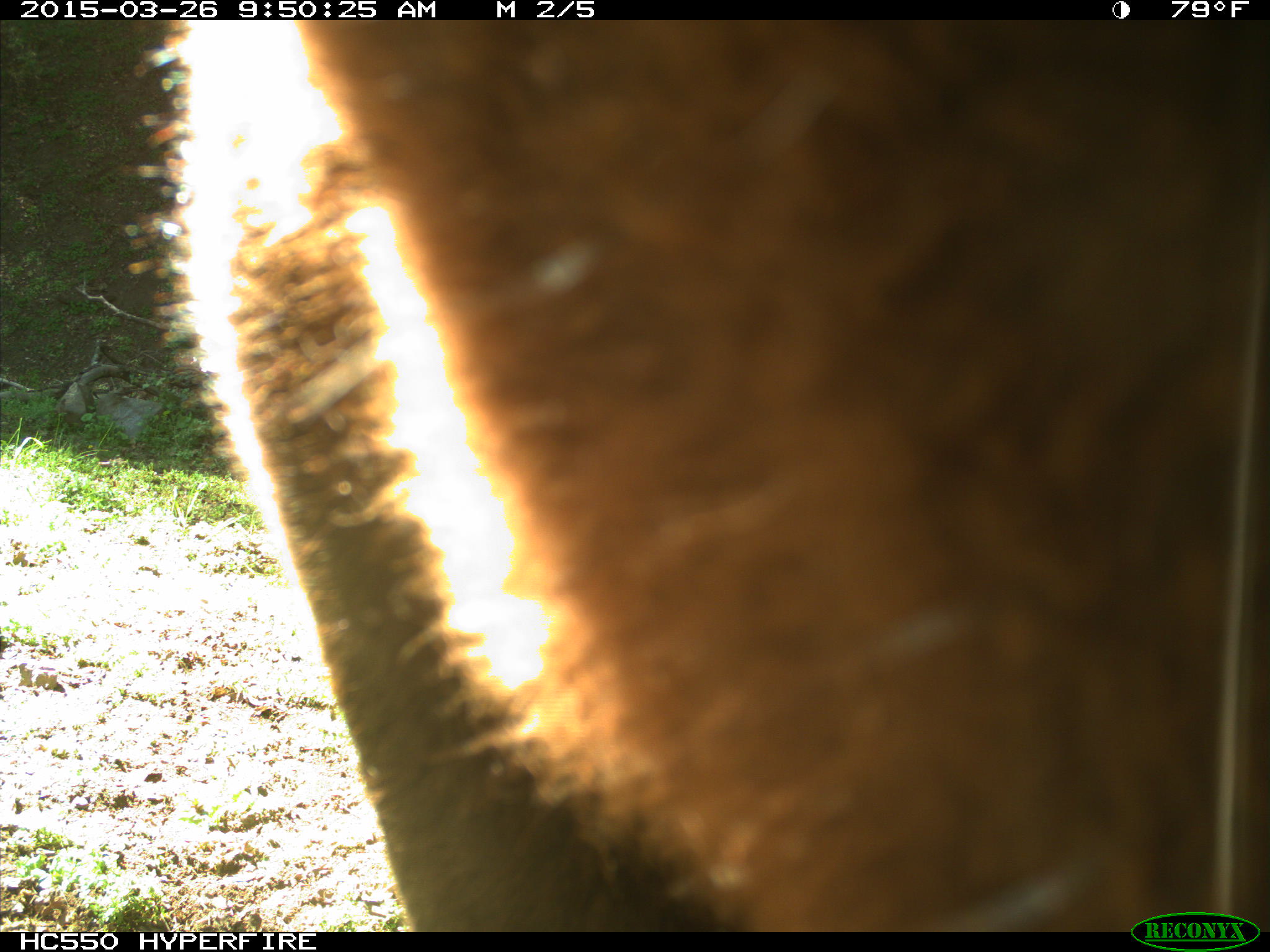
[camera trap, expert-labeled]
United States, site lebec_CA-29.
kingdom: Animalia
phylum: Chordata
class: Mammalia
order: Artiodactyla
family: Bovidae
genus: Bos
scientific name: Bos taurus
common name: domestic cow